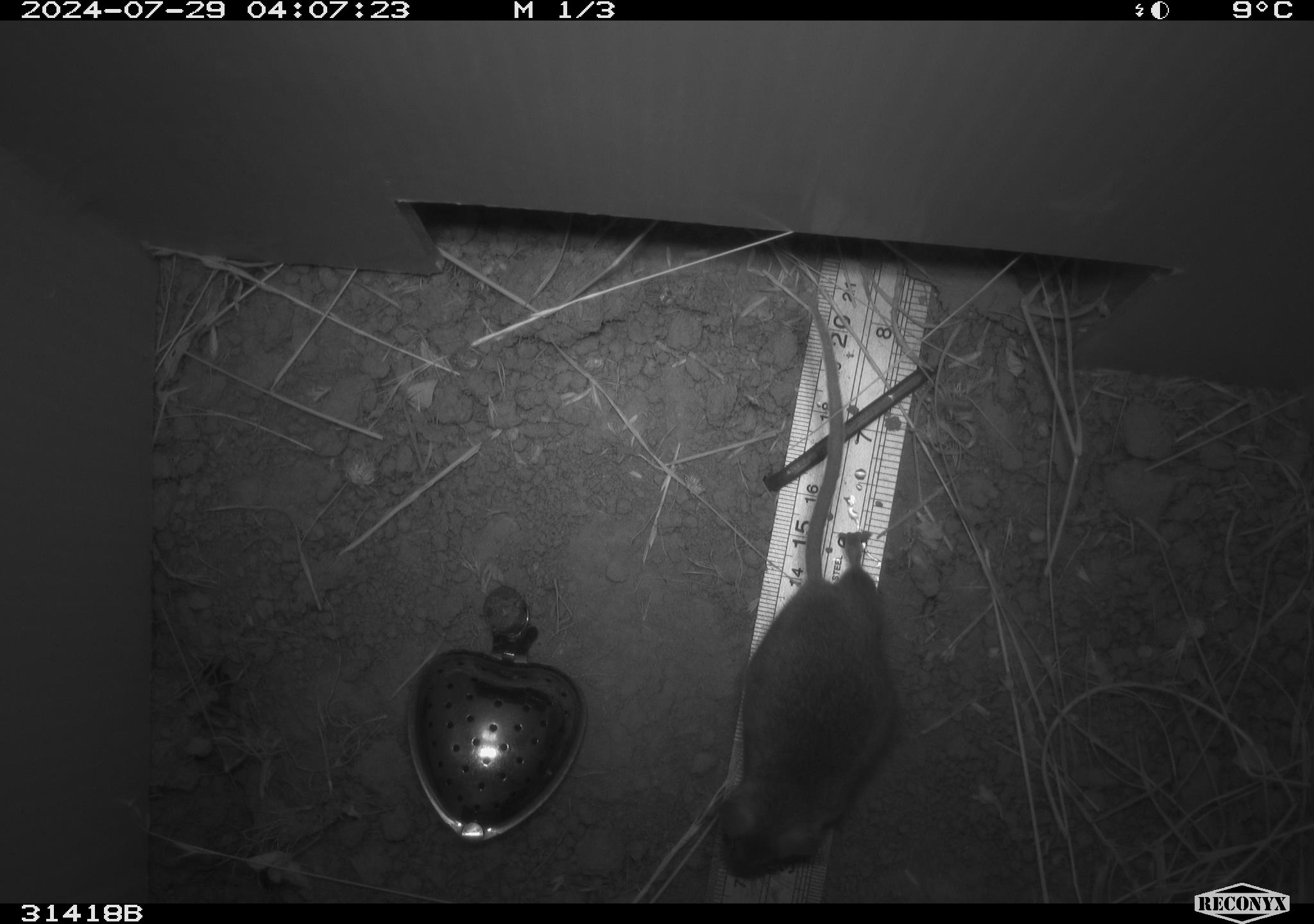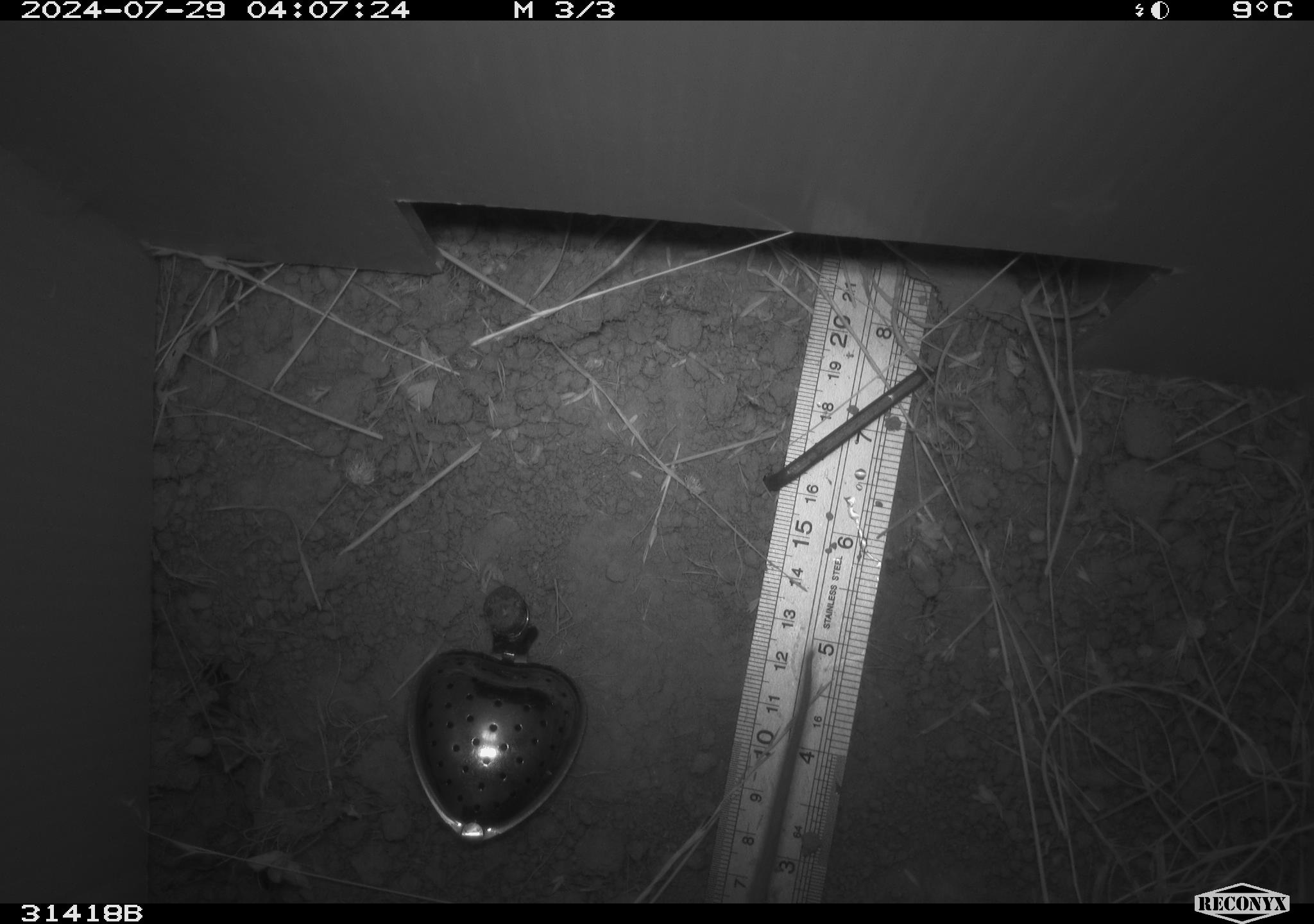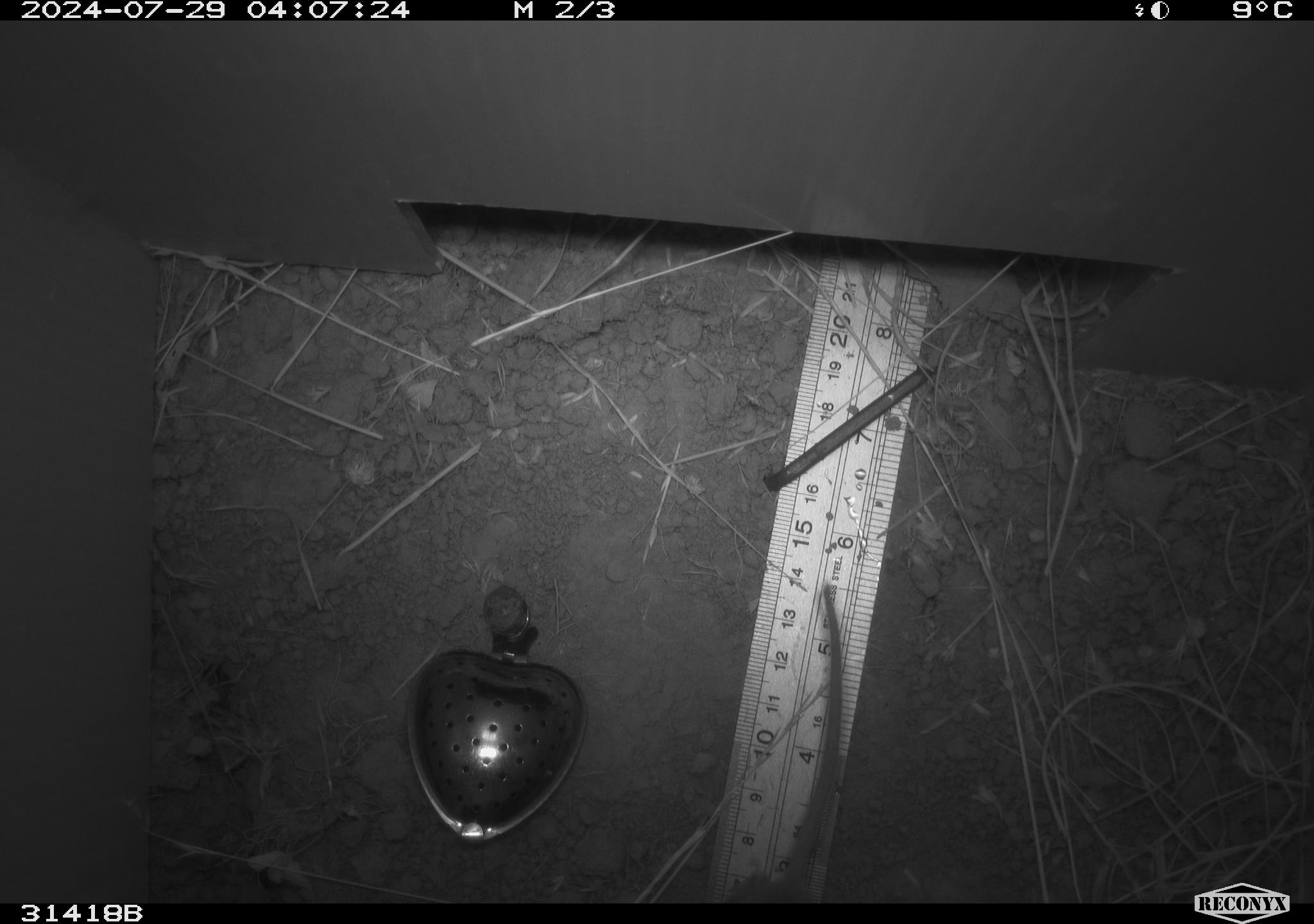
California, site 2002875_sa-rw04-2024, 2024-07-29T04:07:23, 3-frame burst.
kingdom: Animalia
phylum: Chordata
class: Mammalia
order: Rodentia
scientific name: Rodentia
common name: mouse species